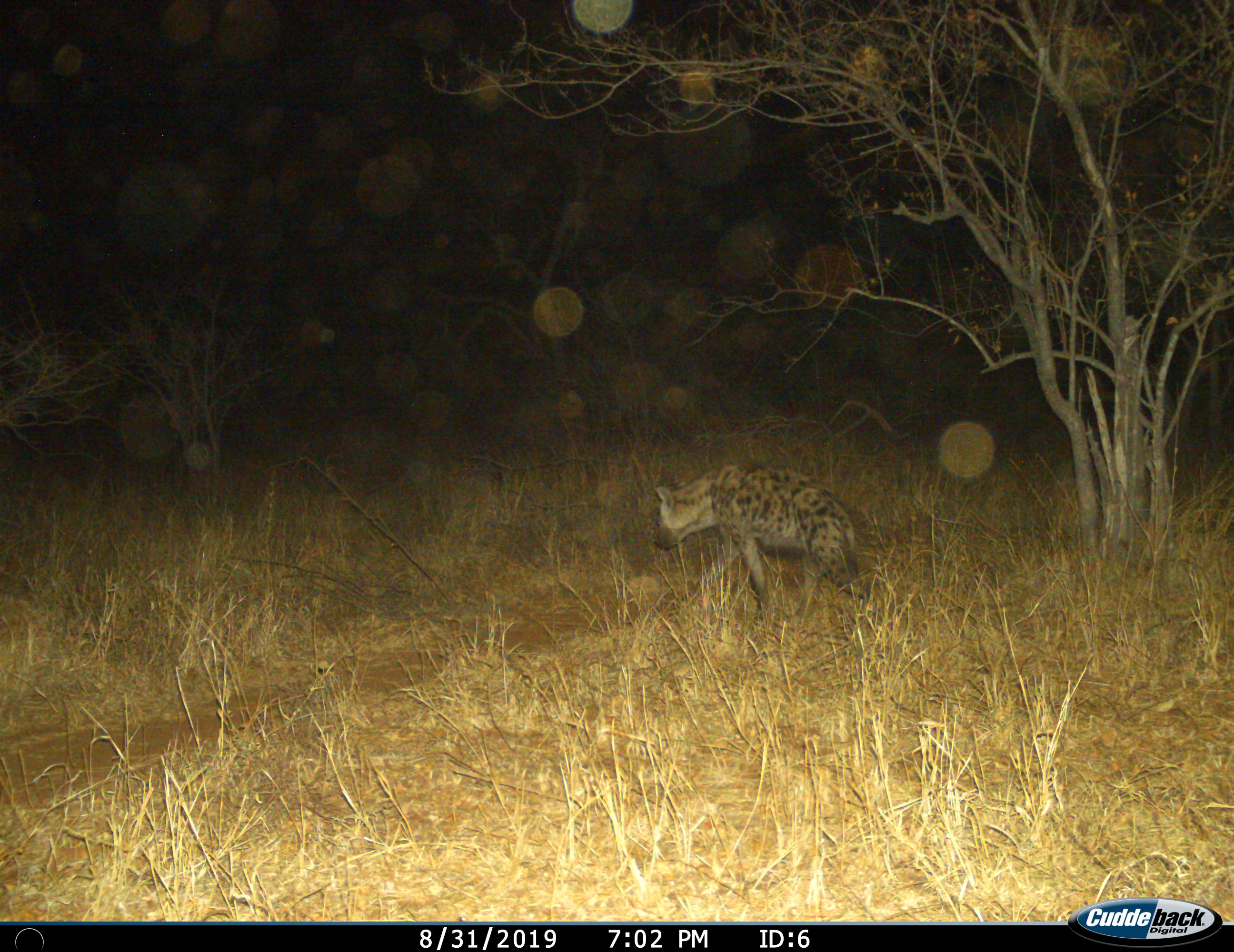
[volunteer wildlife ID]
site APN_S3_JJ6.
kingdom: Animalia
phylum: Chordata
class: Mammalia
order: Carnivora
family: Hyaenidae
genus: Crocuta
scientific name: Crocuta crocuta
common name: spotted hyena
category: hyenaspotted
Hyenaspotted (spotted hyena) (Crocuta crocuta), count 1. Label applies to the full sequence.